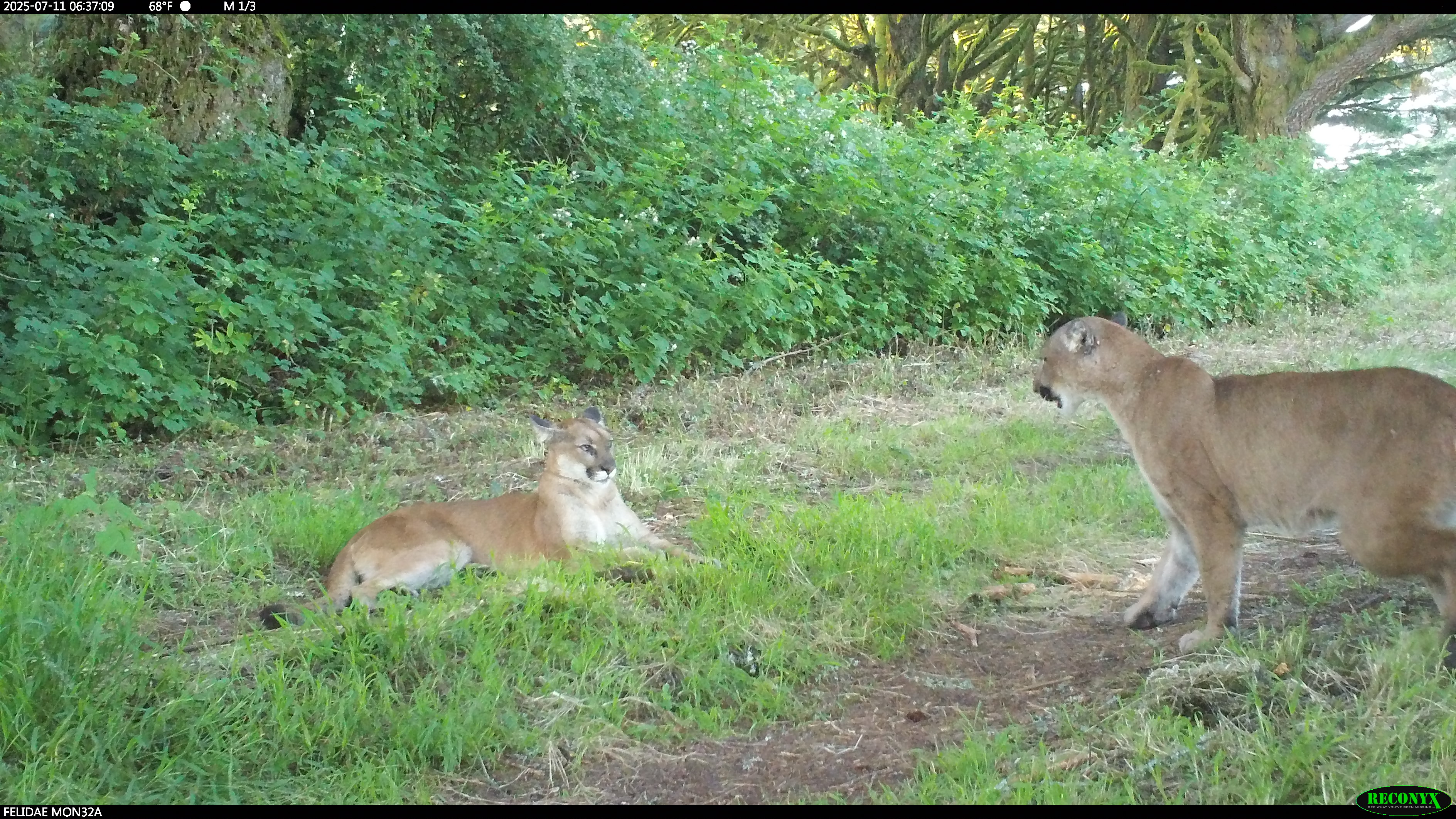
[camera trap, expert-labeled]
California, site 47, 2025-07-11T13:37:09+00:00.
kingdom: Animalia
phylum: Chordata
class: Mammalia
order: Carnivora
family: Felidae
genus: Puma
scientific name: Puma concolor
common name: puma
Puma (Puma concolor).